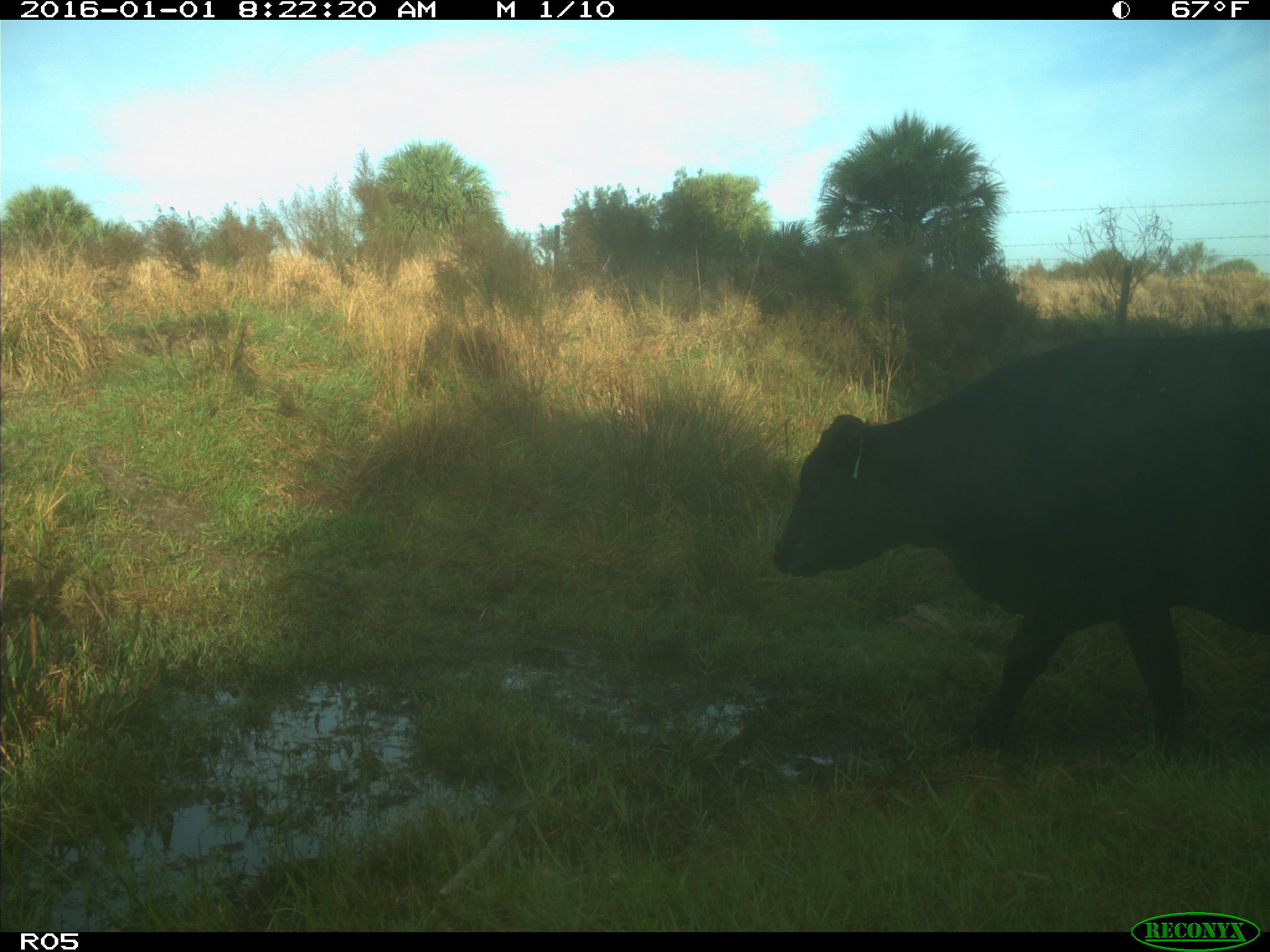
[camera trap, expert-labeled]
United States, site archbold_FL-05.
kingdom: Animalia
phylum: Chordata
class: Mammalia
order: Artiodactyla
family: Bovidae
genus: Bos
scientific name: Bos taurus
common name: domestic cow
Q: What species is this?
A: Bos taurus (domestic cow).